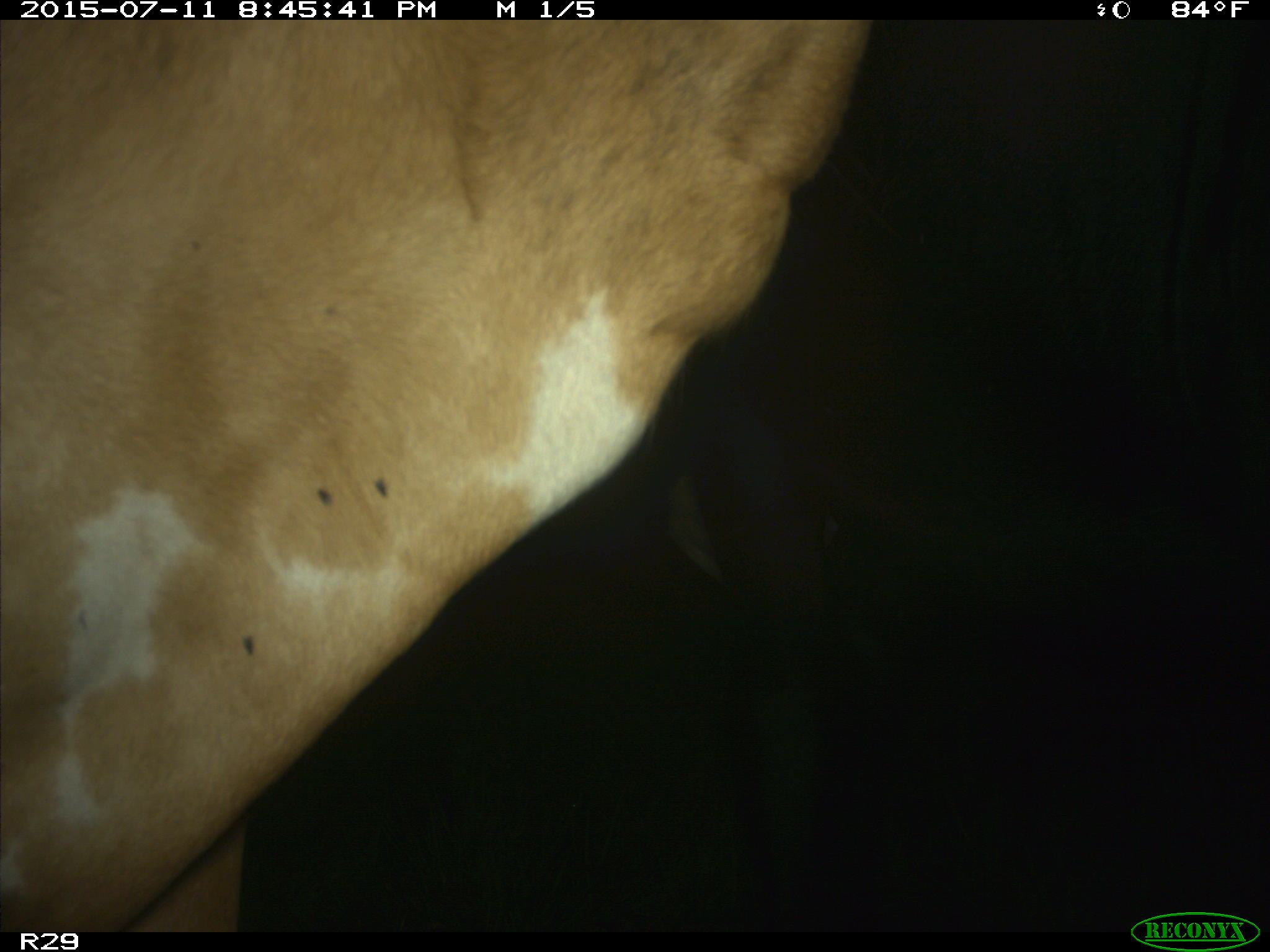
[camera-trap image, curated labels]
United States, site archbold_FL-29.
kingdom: Animalia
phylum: Chordata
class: Mammalia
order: Artiodactyla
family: Bovidae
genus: Bos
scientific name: Bos taurus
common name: domestic cow